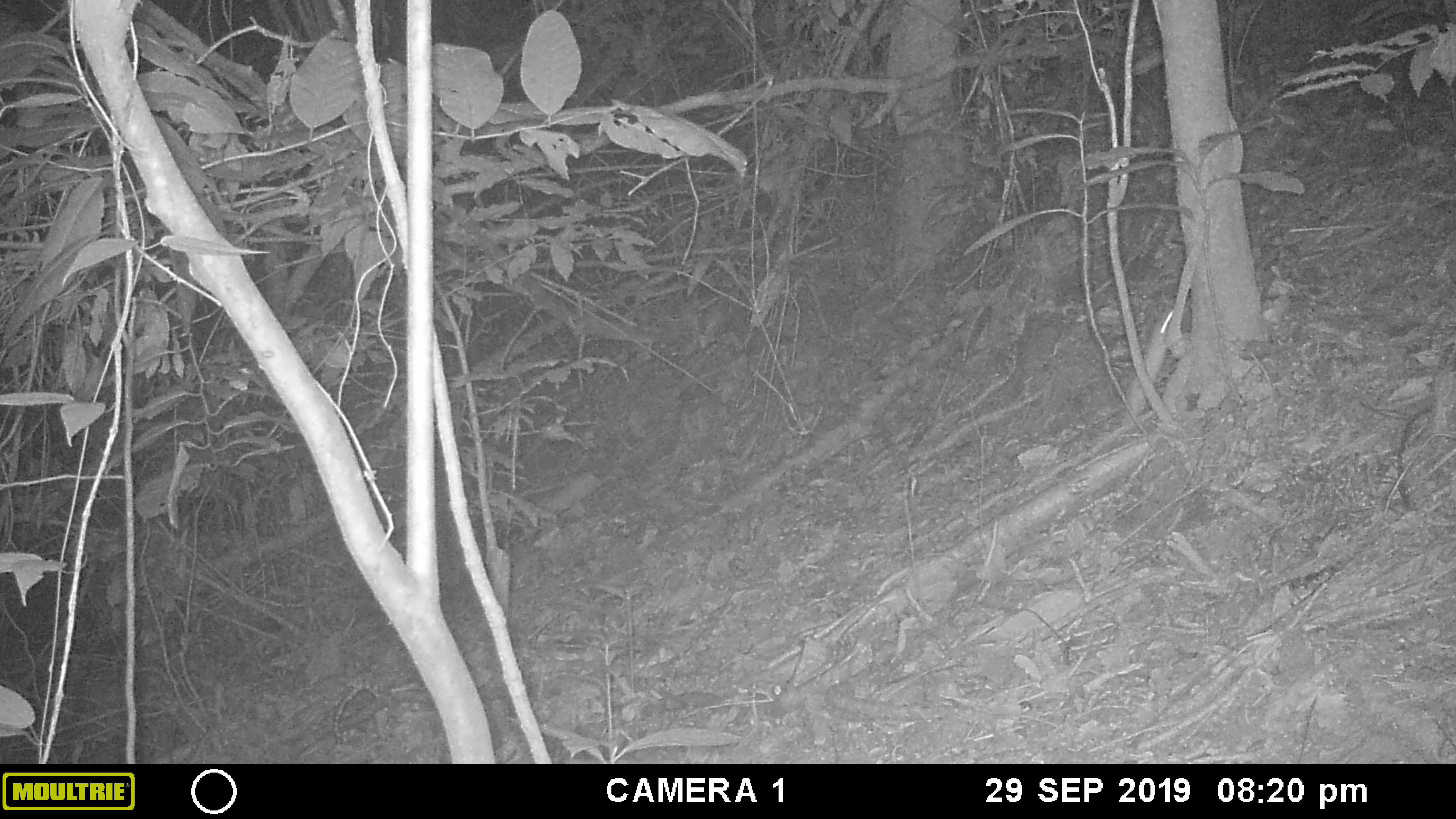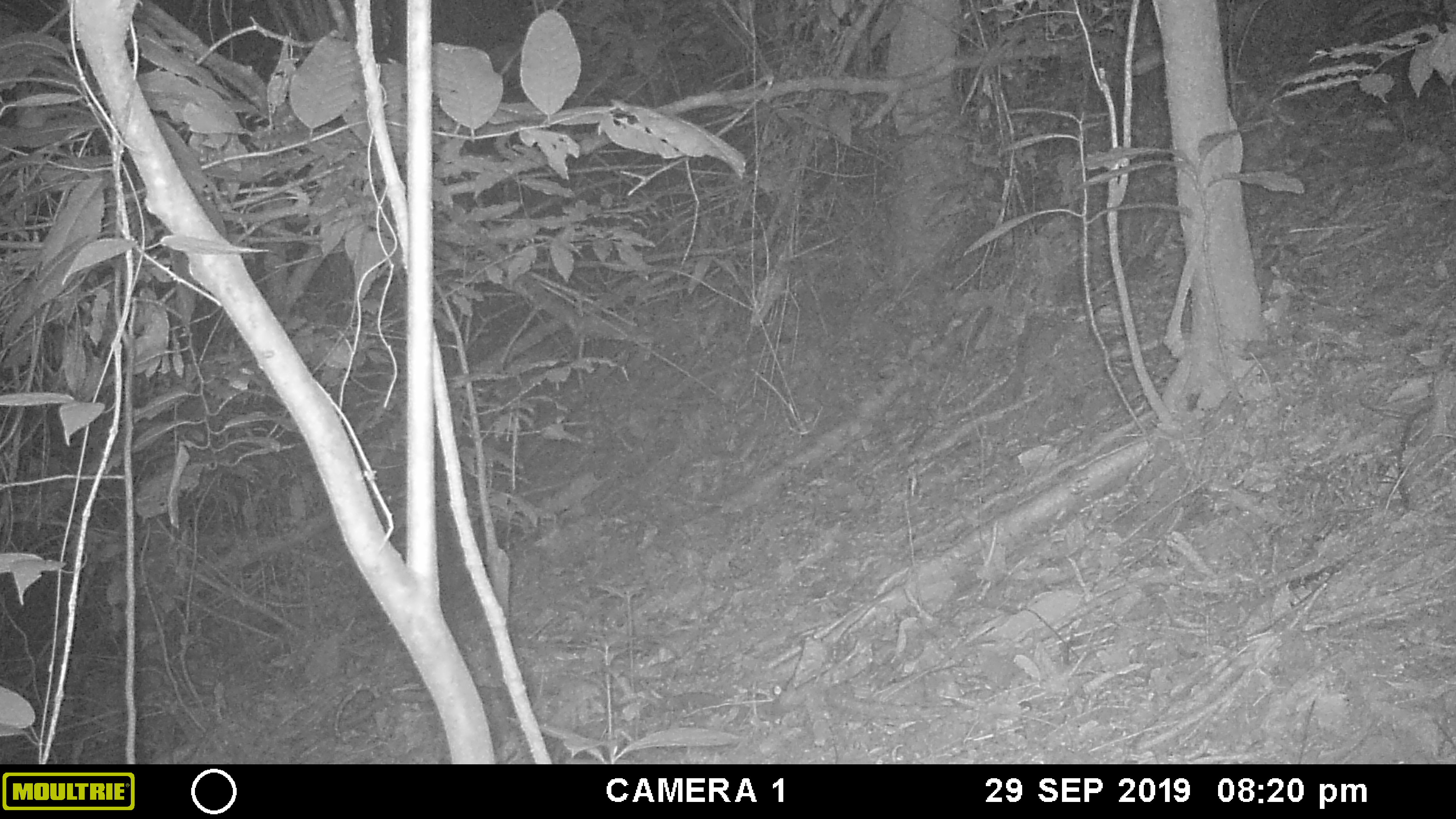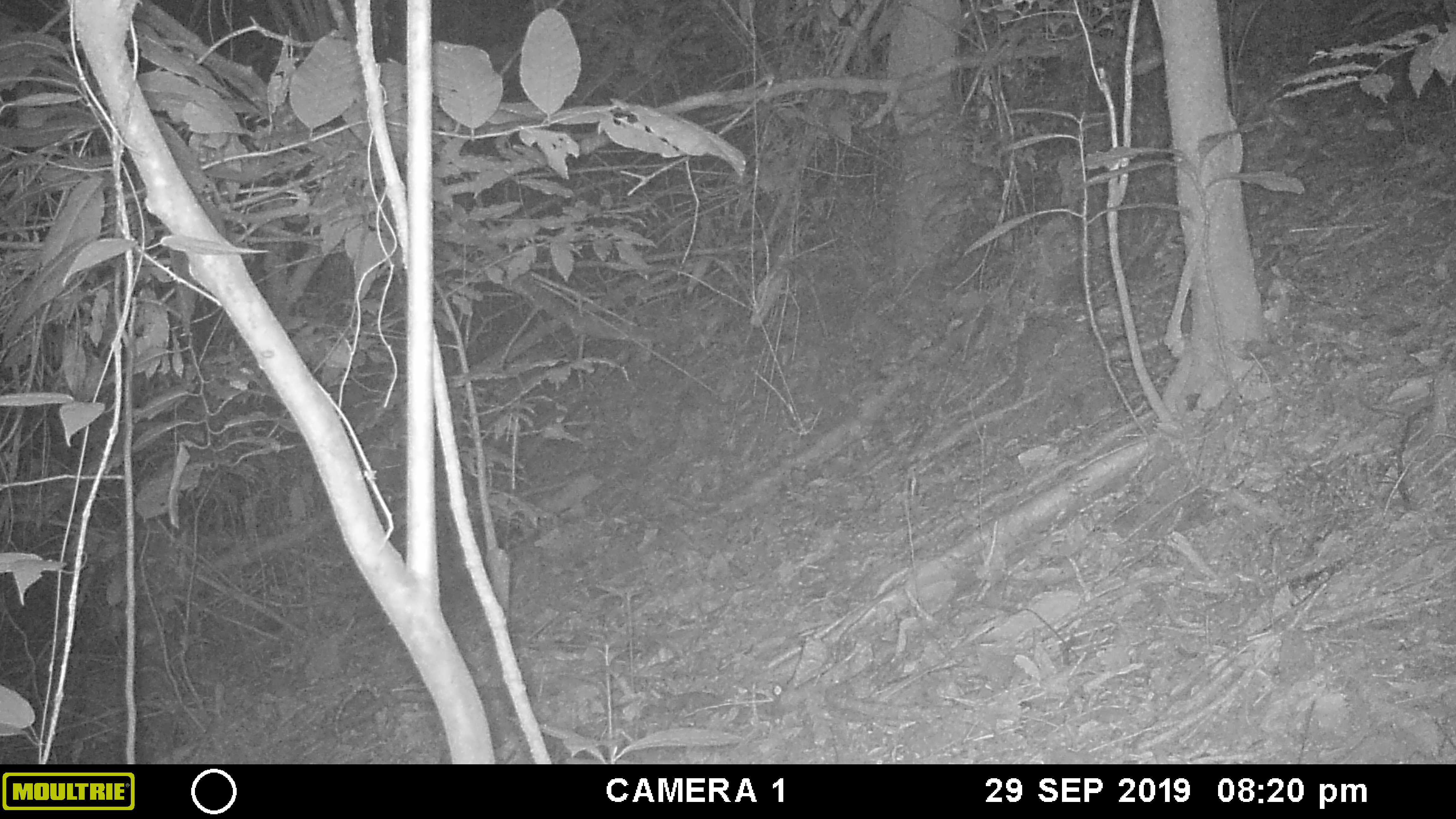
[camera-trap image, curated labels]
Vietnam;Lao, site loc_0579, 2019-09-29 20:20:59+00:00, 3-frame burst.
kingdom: Animalia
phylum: Chordata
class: Mammalia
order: Rodentia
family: Muridae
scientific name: Muridae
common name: old-world mice and rats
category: unidentified murid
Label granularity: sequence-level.